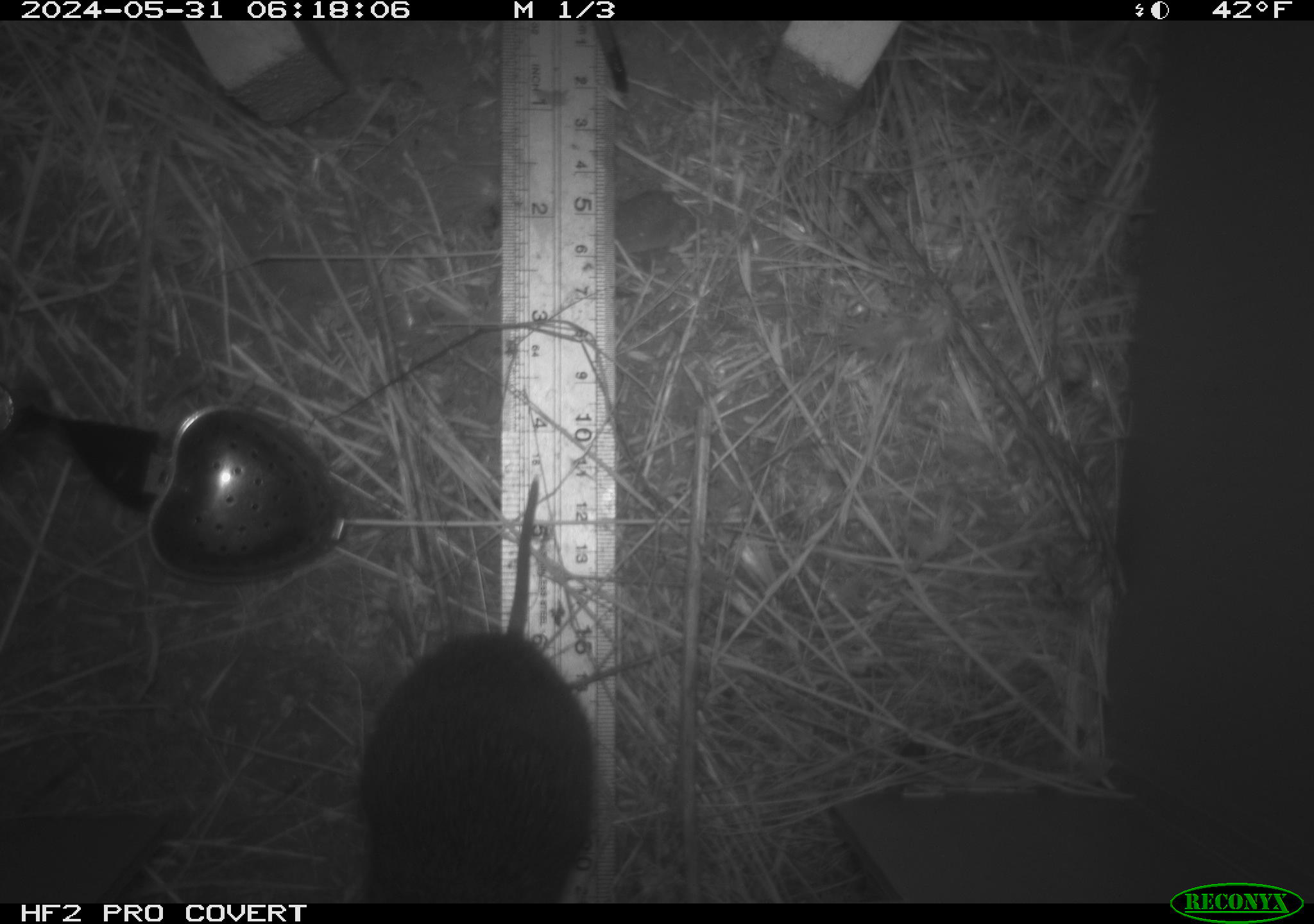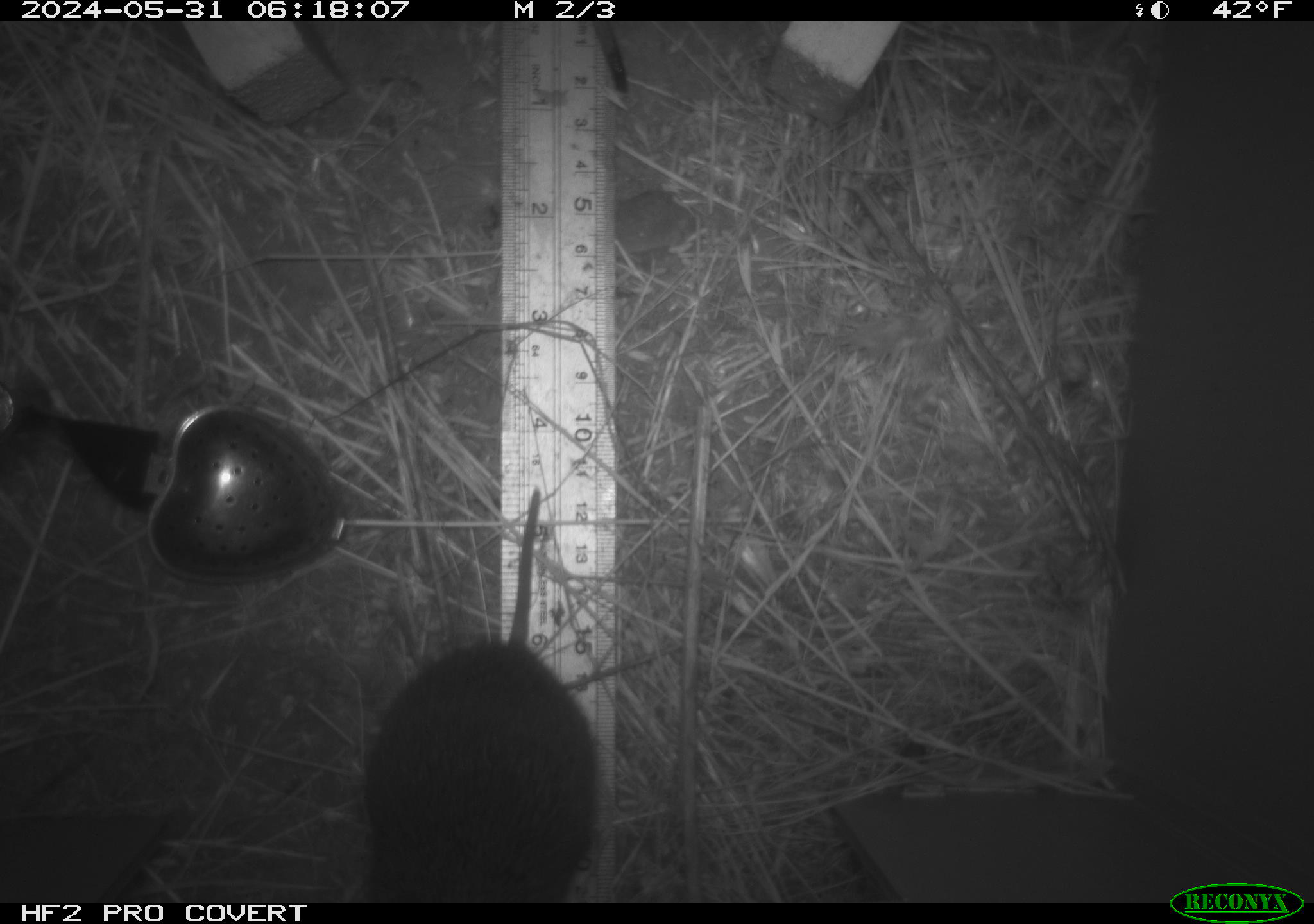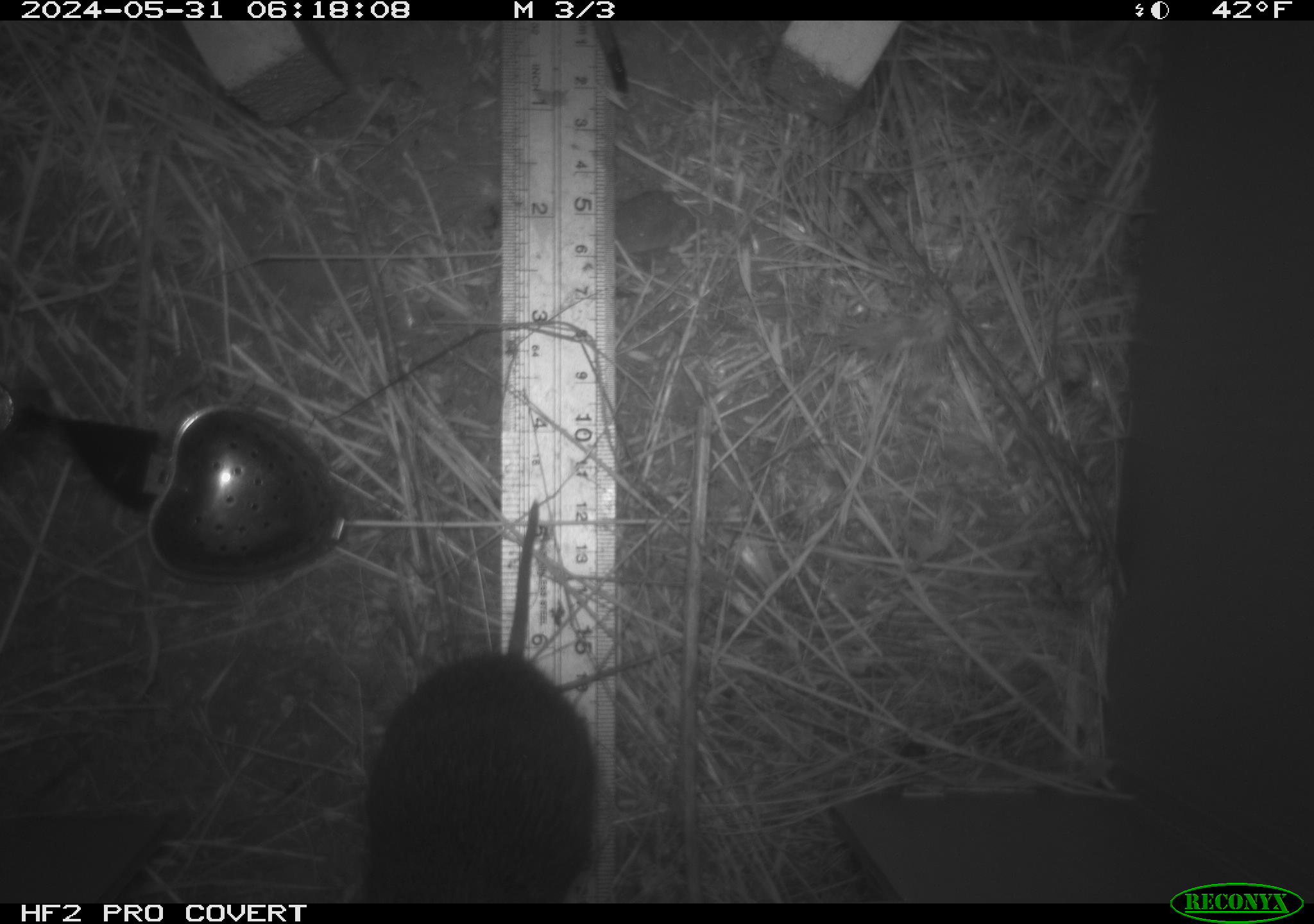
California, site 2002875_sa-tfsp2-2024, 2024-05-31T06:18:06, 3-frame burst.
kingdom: Animalia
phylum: Chordata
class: Mammalia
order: Rodentia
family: Cricetidae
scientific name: Arvicolinae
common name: voles, lemmings, and muskrats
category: arvicolinae subfamily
Arvicolinae subfamily (voles, lemmings, and muskrats) (Arvicolinae).